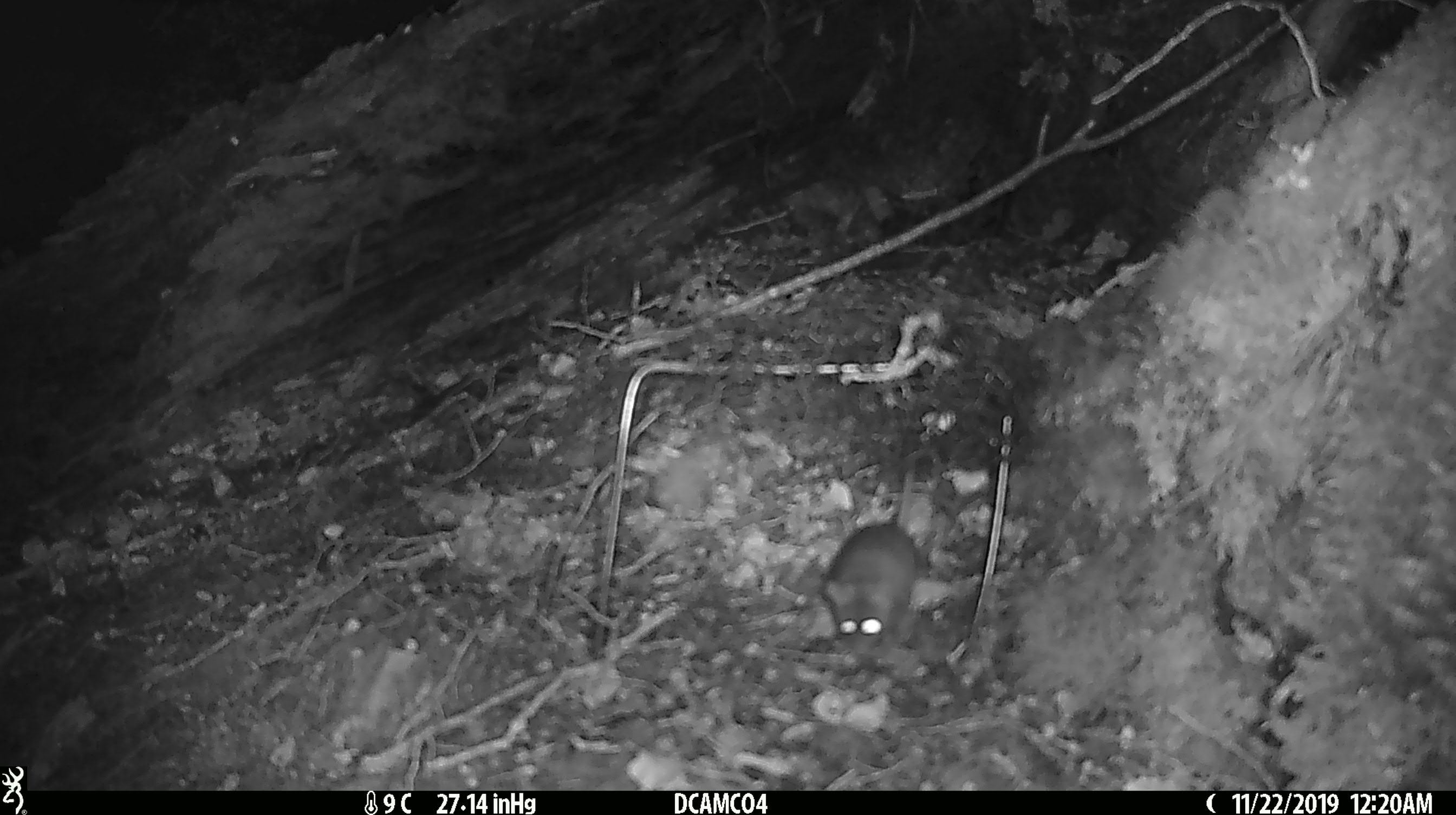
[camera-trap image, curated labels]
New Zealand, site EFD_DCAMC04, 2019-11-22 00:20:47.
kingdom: Animalia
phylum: Chordata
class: Mammalia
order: Rodentia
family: Muridae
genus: Mus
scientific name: Mus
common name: mouse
Mouse (Mus).